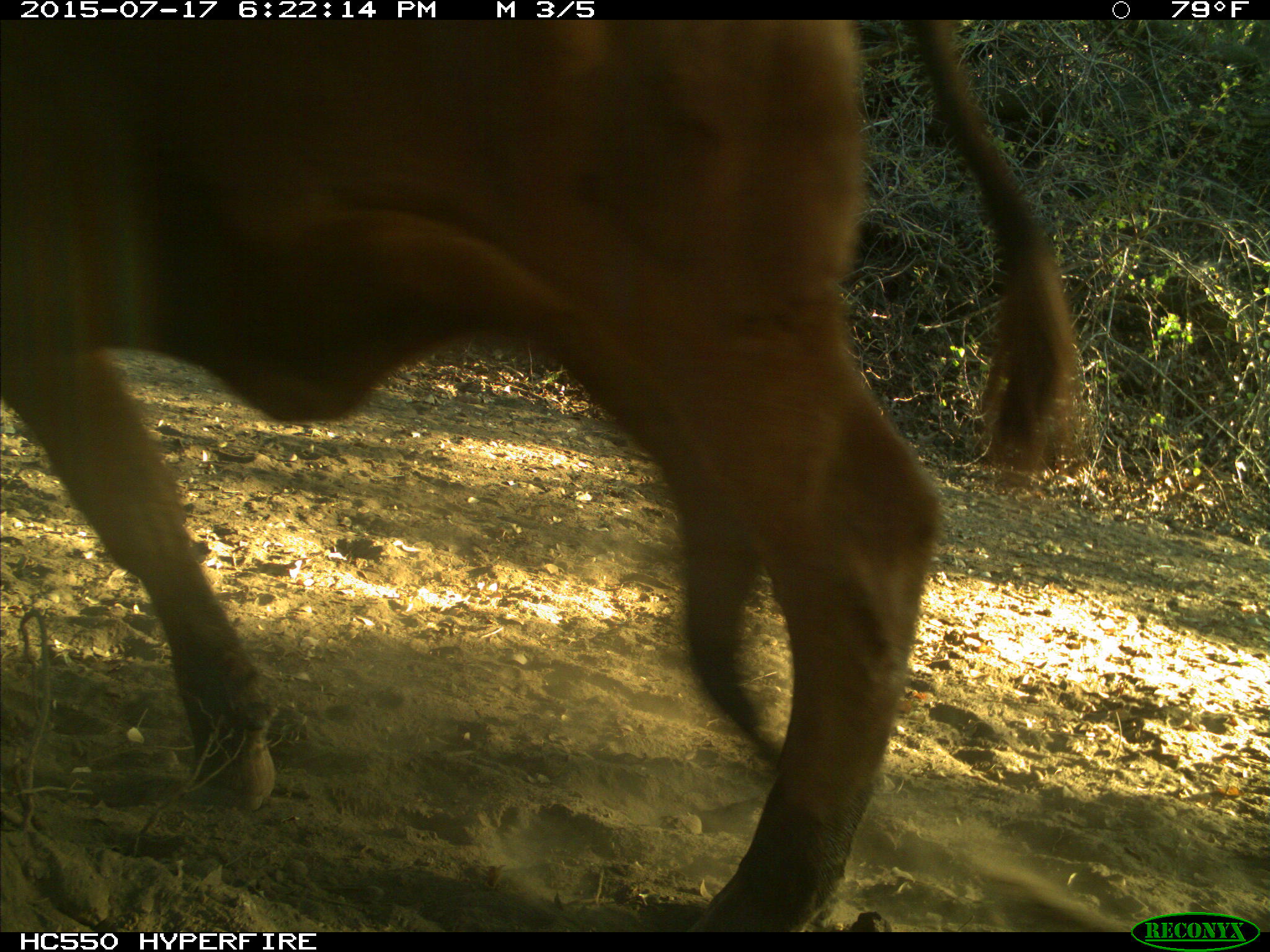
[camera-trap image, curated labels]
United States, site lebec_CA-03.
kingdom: Animalia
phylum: Chordata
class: Mammalia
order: Artiodactyla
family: Bovidae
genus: Bos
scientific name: Bos taurus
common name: domestic cow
Bos taurus (domestic cow).